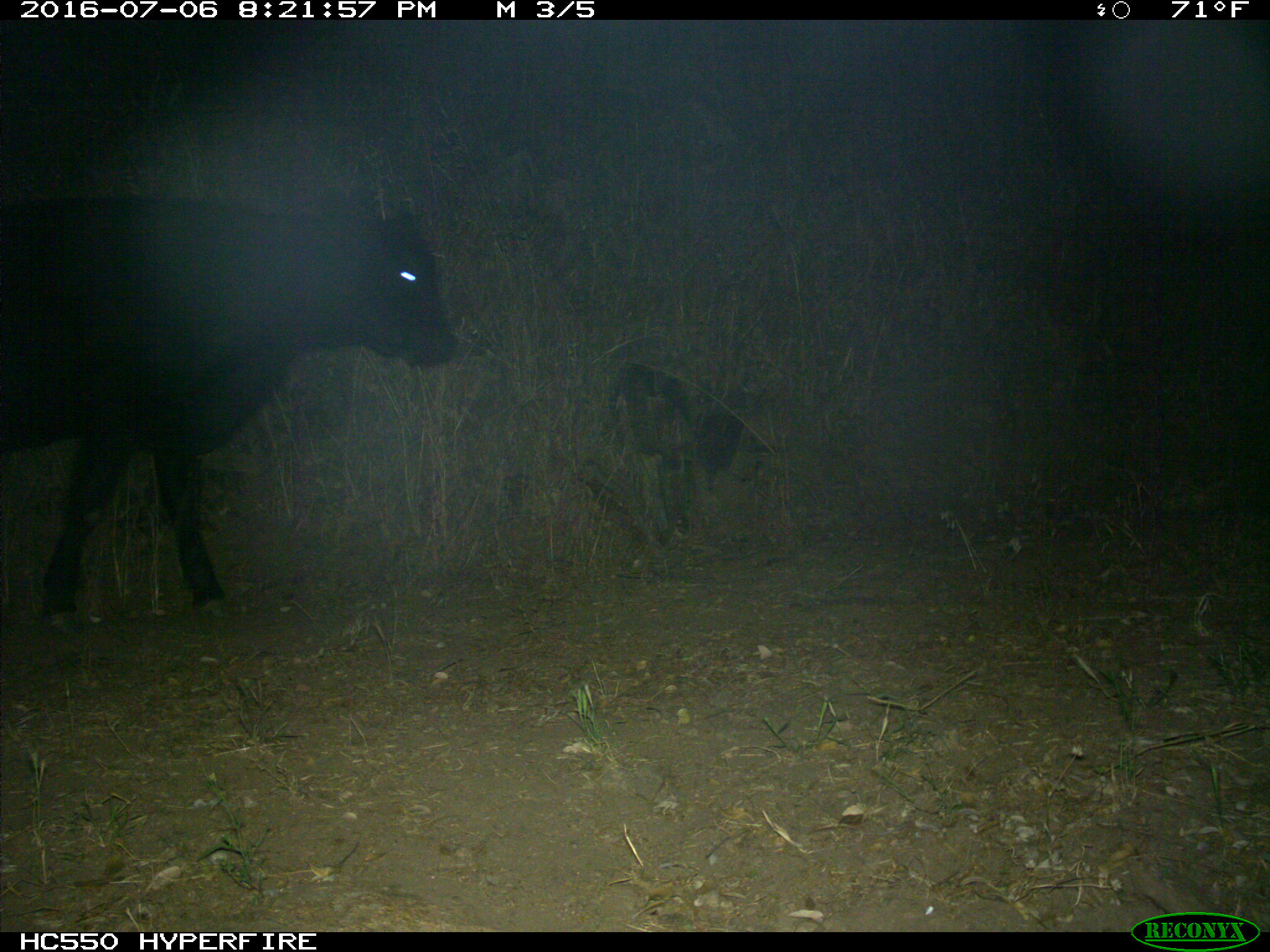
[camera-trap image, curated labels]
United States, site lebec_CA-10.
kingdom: Animalia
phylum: Chordata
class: Mammalia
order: Artiodactyla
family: Bovidae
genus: Bos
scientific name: Bos taurus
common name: domestic cow